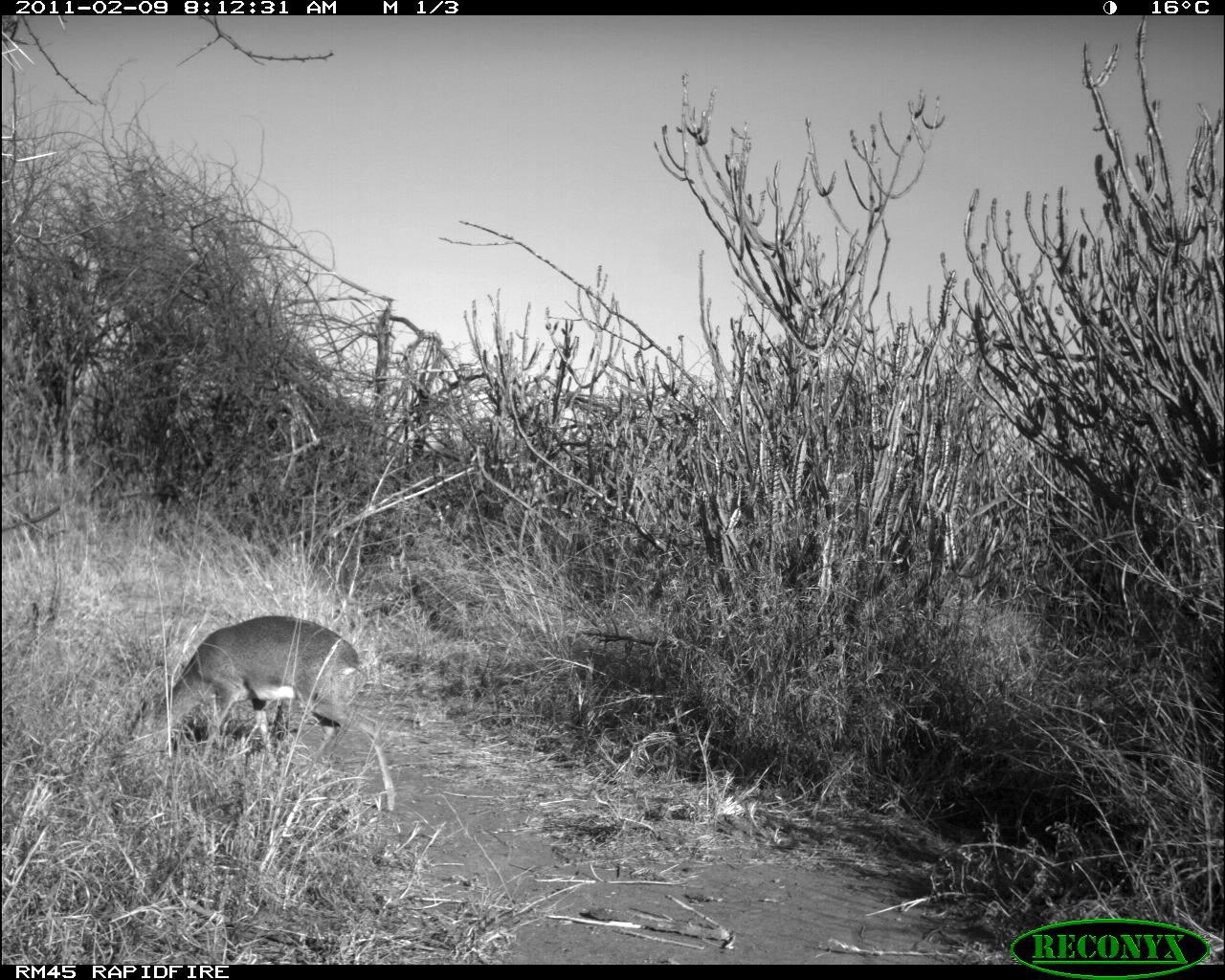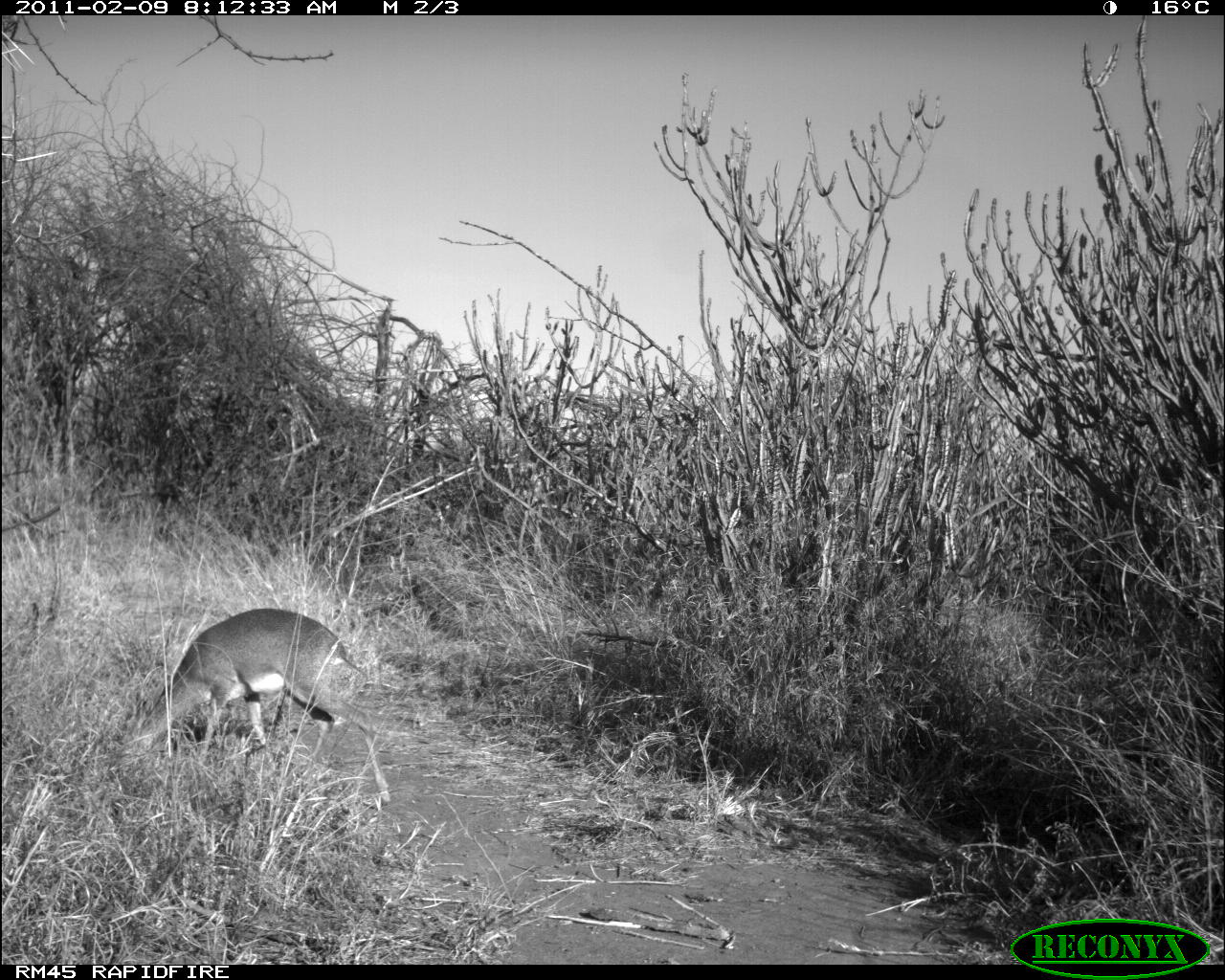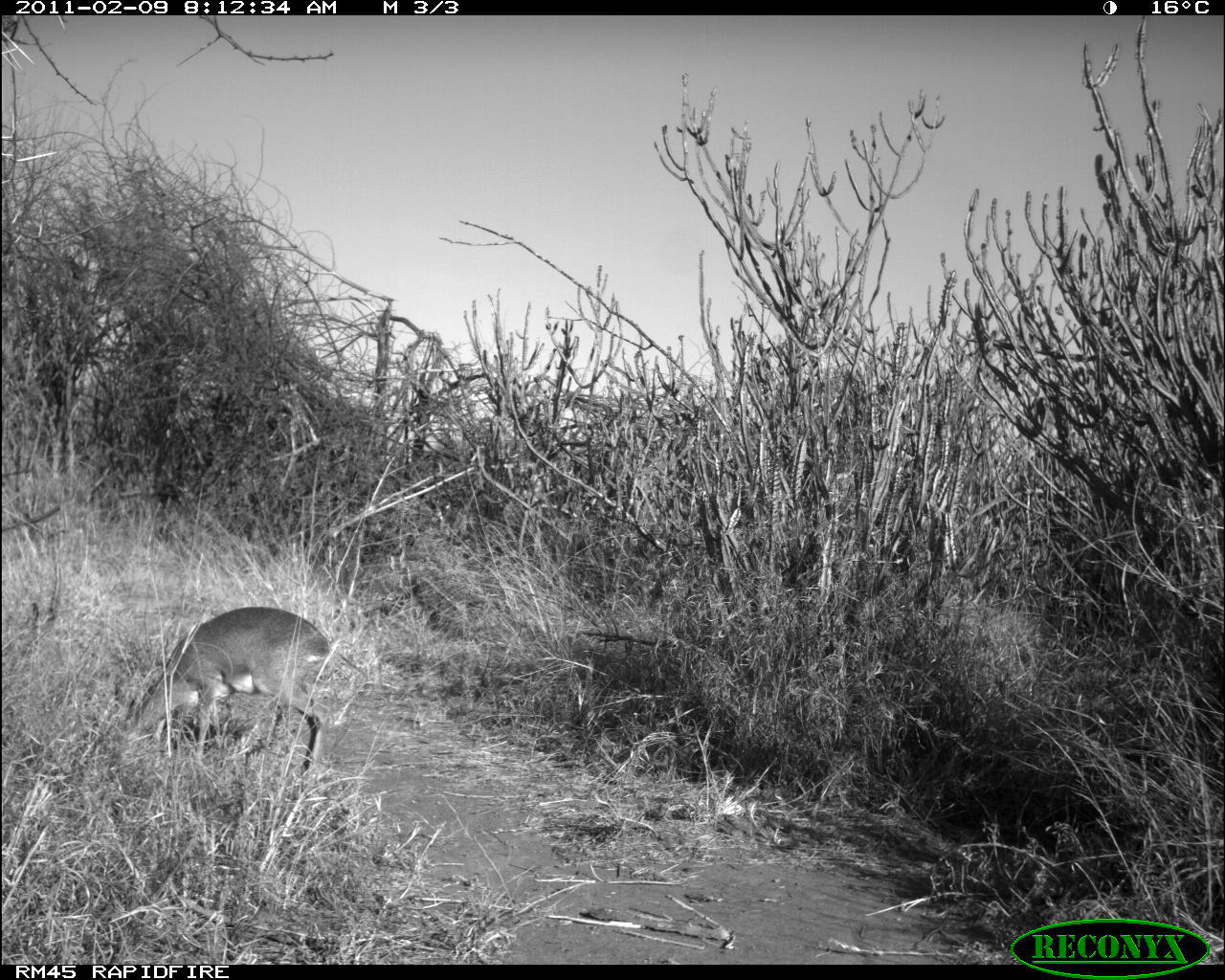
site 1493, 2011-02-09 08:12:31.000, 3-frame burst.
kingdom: Animalia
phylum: Chordata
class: Mammalia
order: Artiodactyla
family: Bovidae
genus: Madoqua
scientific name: Madoqua guentheri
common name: günther's dik-dik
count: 1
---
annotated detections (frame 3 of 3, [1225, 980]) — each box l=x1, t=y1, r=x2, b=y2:
madoqua guentheri: l=124, t=606, r=333, b=781